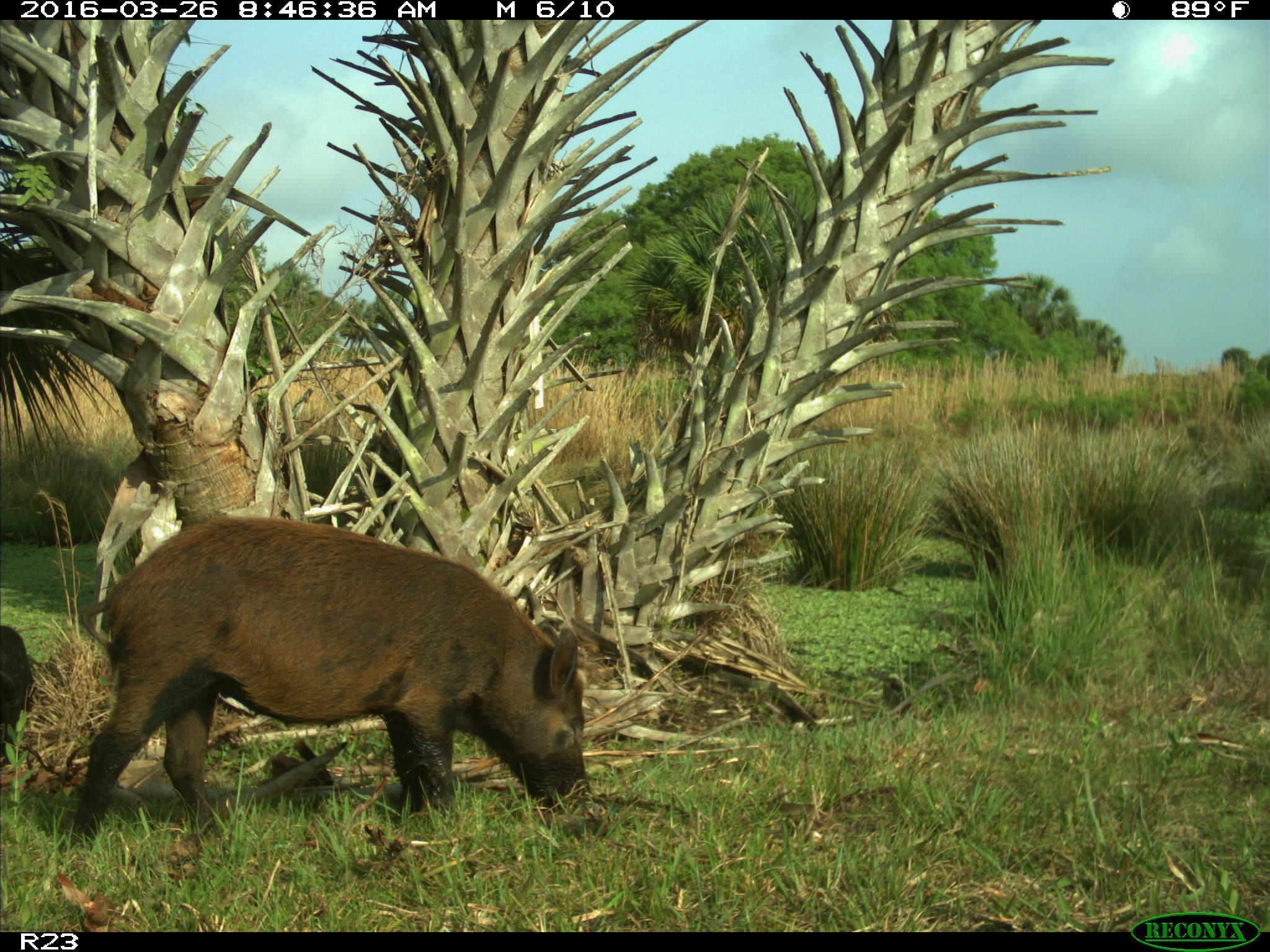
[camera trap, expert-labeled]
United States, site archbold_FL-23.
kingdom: Animalia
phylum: Chordata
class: Mammalia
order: Artiodactyla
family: Suidae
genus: Sus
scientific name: Sus scrofa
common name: wild boar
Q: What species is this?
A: Sus scrofa (wild boar).